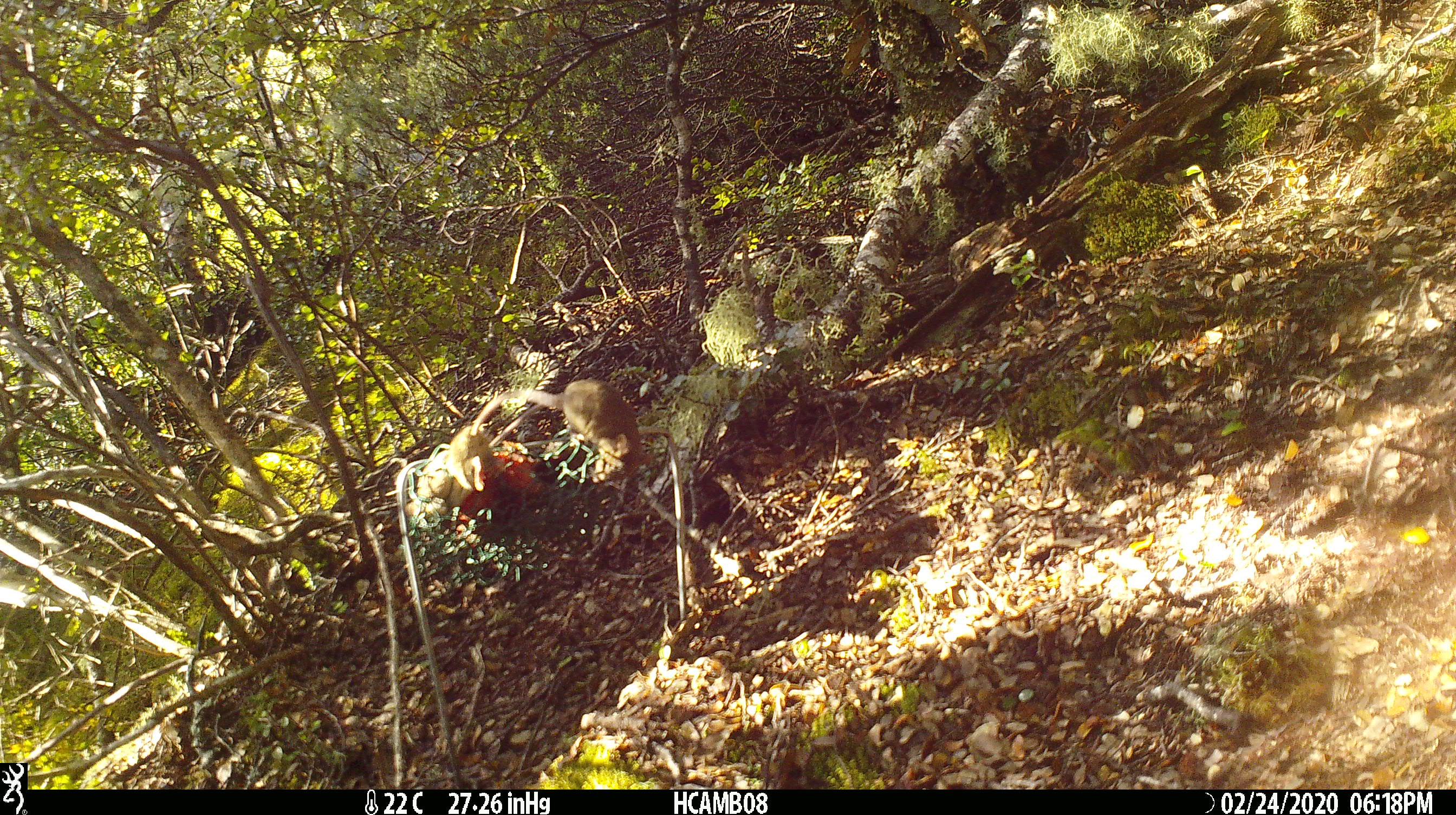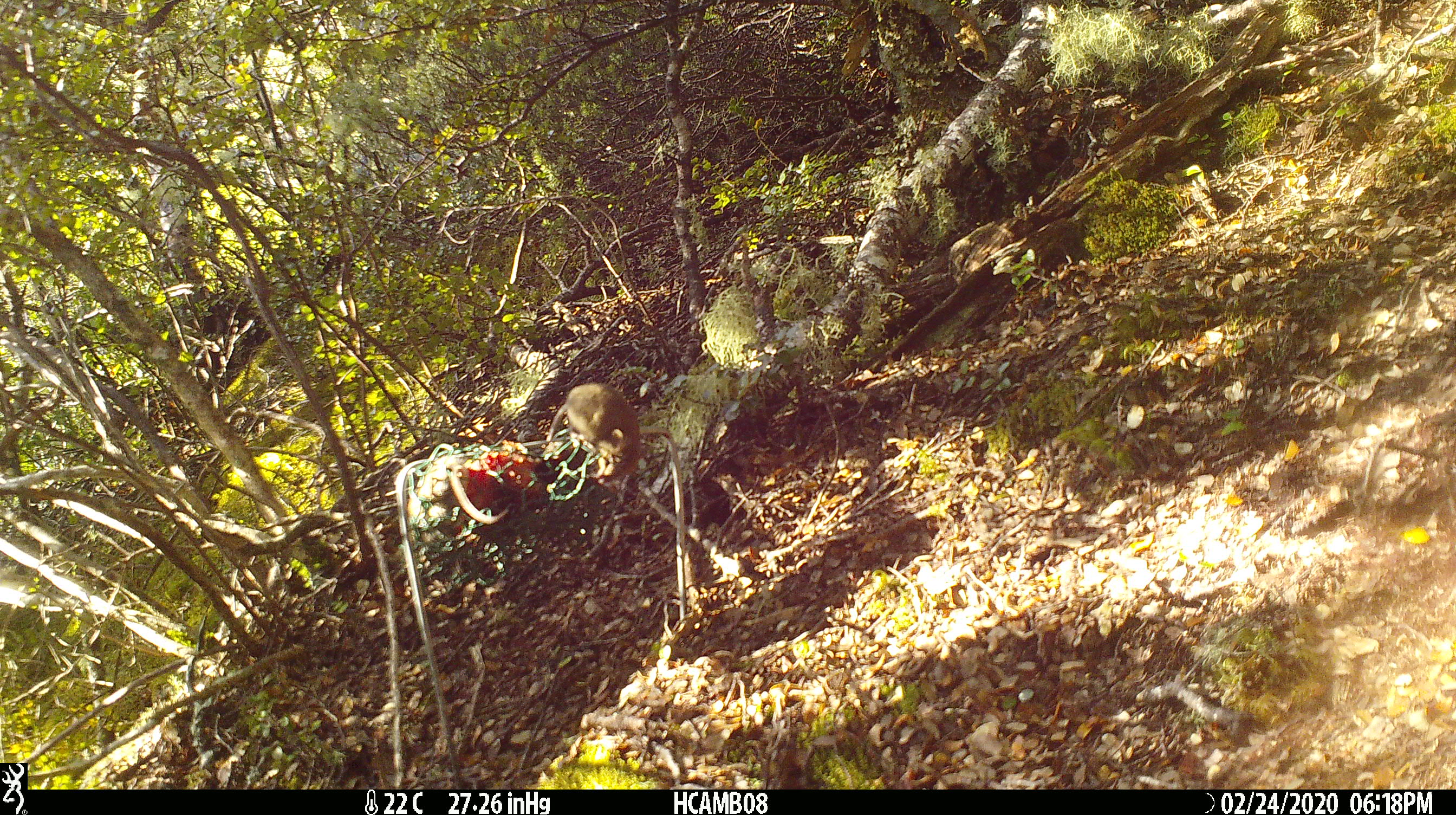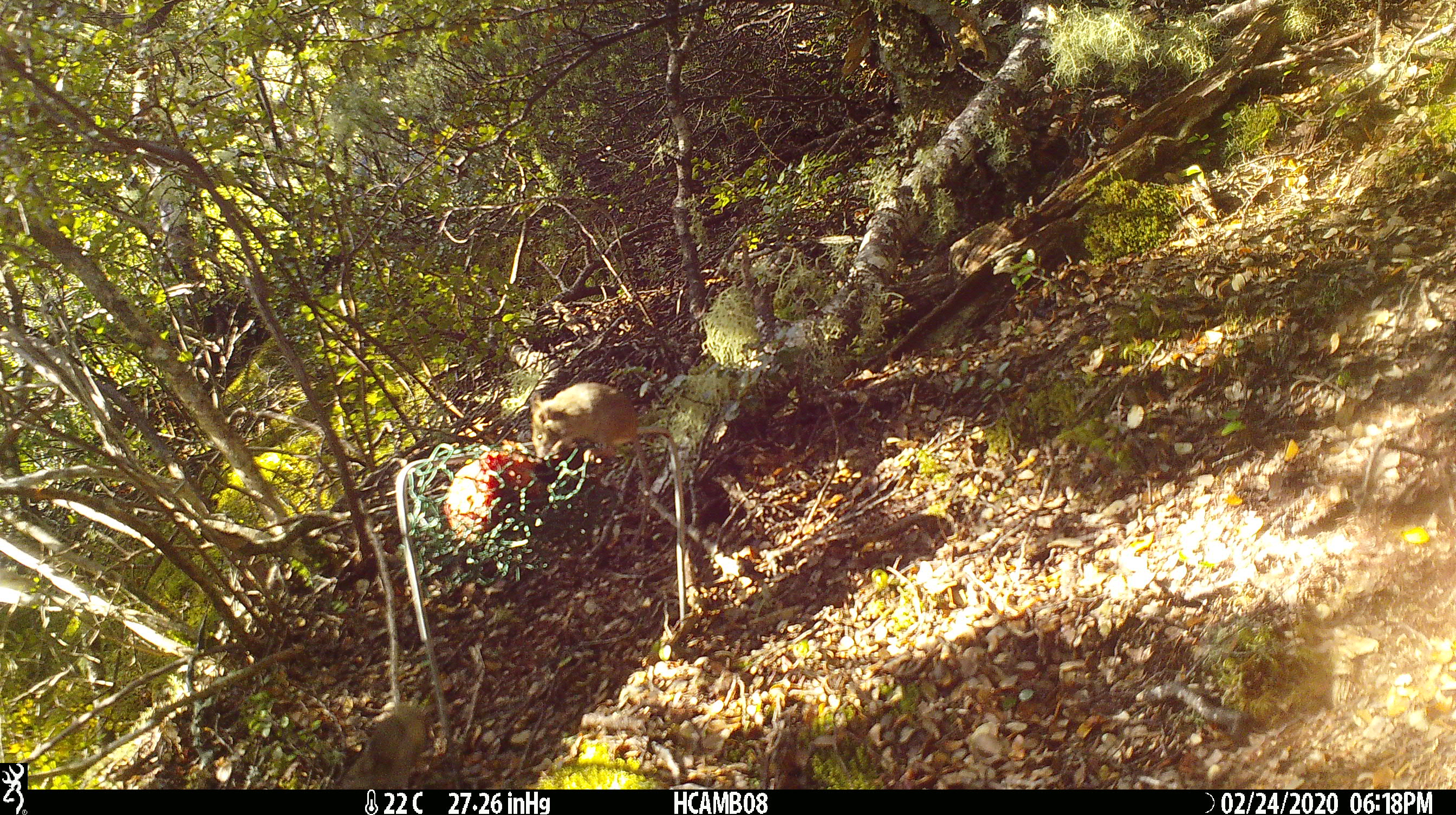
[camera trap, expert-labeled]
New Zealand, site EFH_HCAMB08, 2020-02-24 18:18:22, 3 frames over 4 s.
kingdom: Animalia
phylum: Chordata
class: Mammalia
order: Rodentia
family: Muridae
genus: Mus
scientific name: Mus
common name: mouse